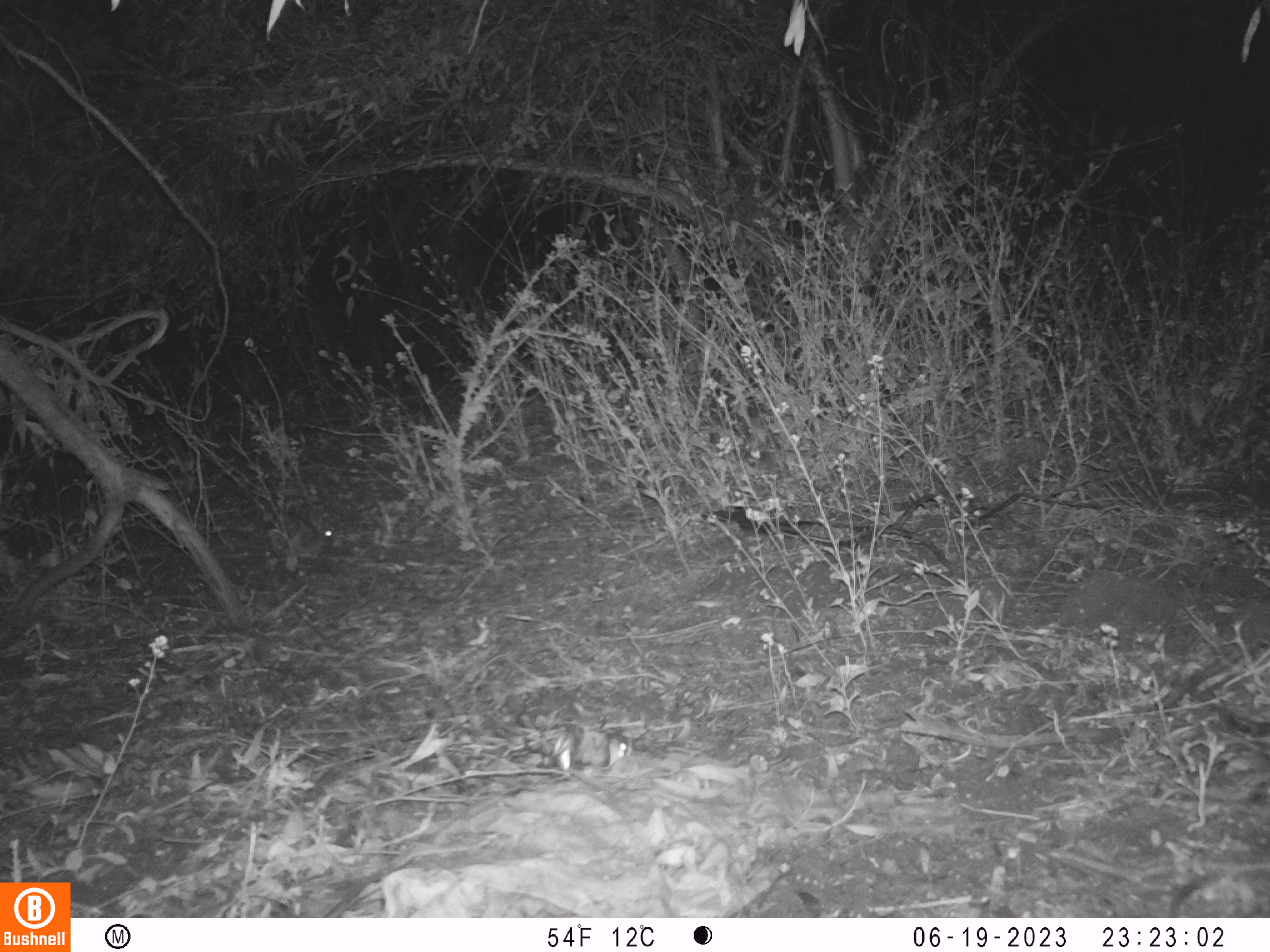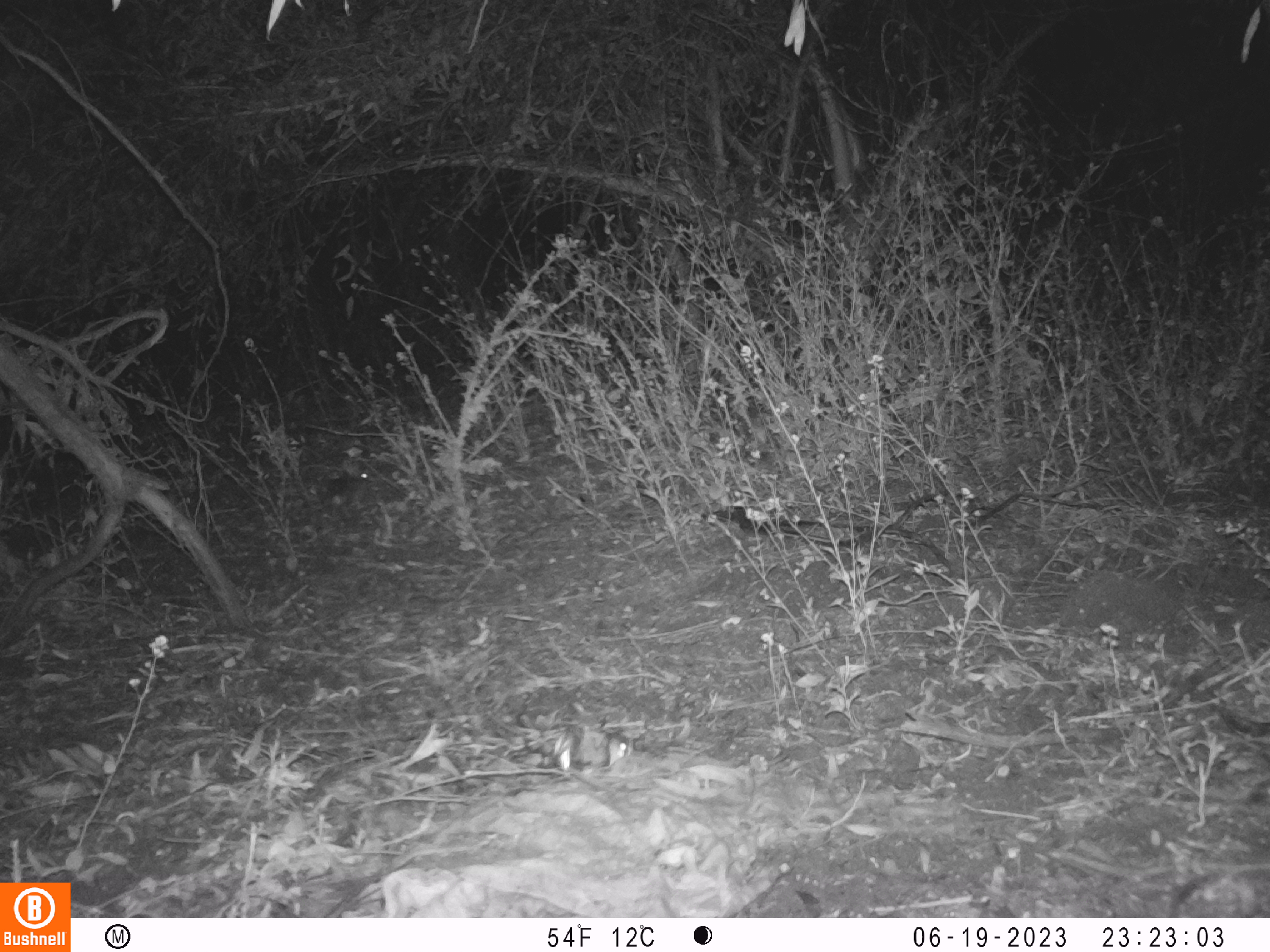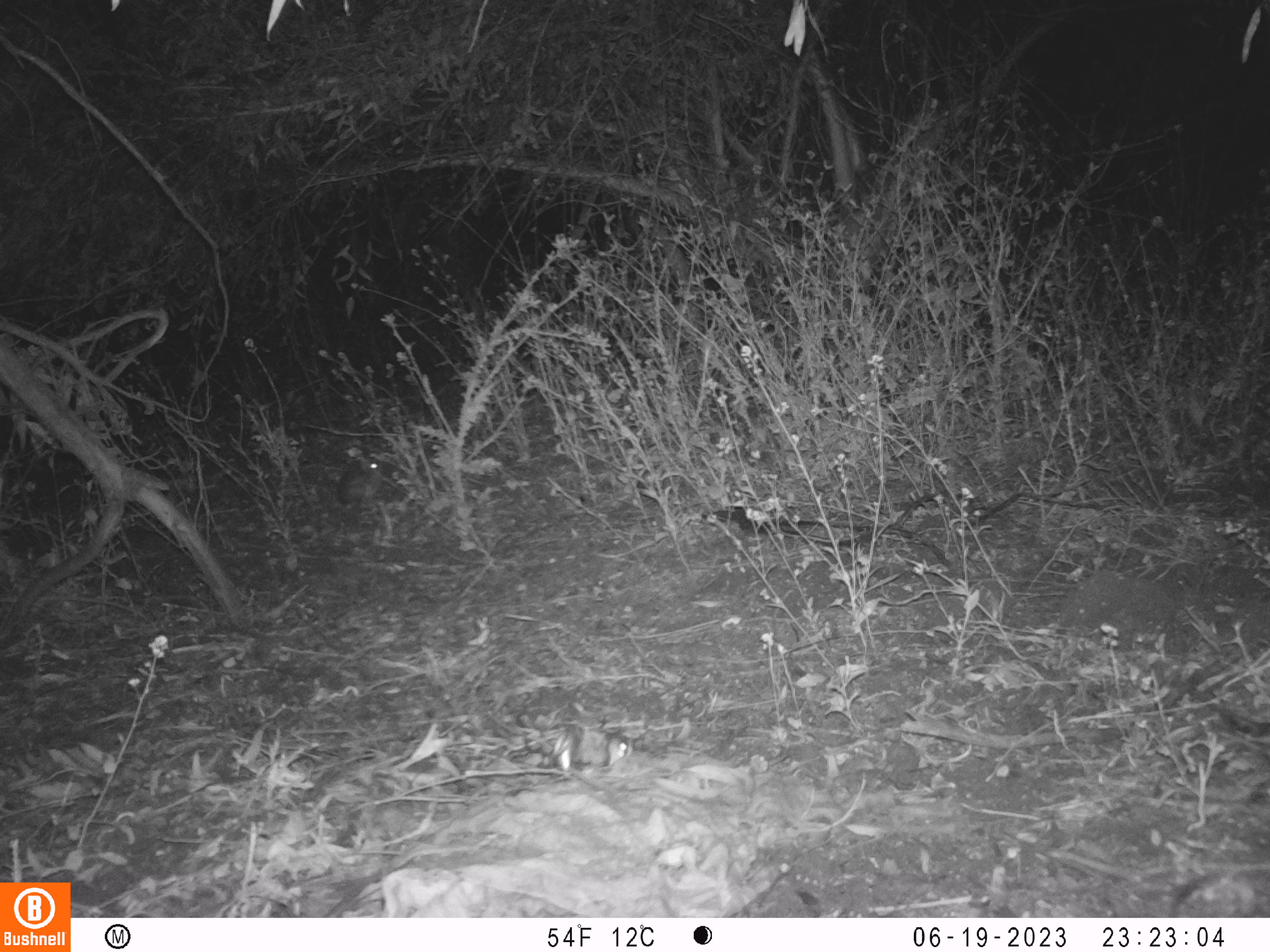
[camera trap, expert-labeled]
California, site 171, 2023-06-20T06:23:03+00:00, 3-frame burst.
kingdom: Animalia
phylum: Chordata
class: Mammalia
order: Lagomorpha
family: Leporidae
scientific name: Leporidae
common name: rabbit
Rabbit (Leporidae).